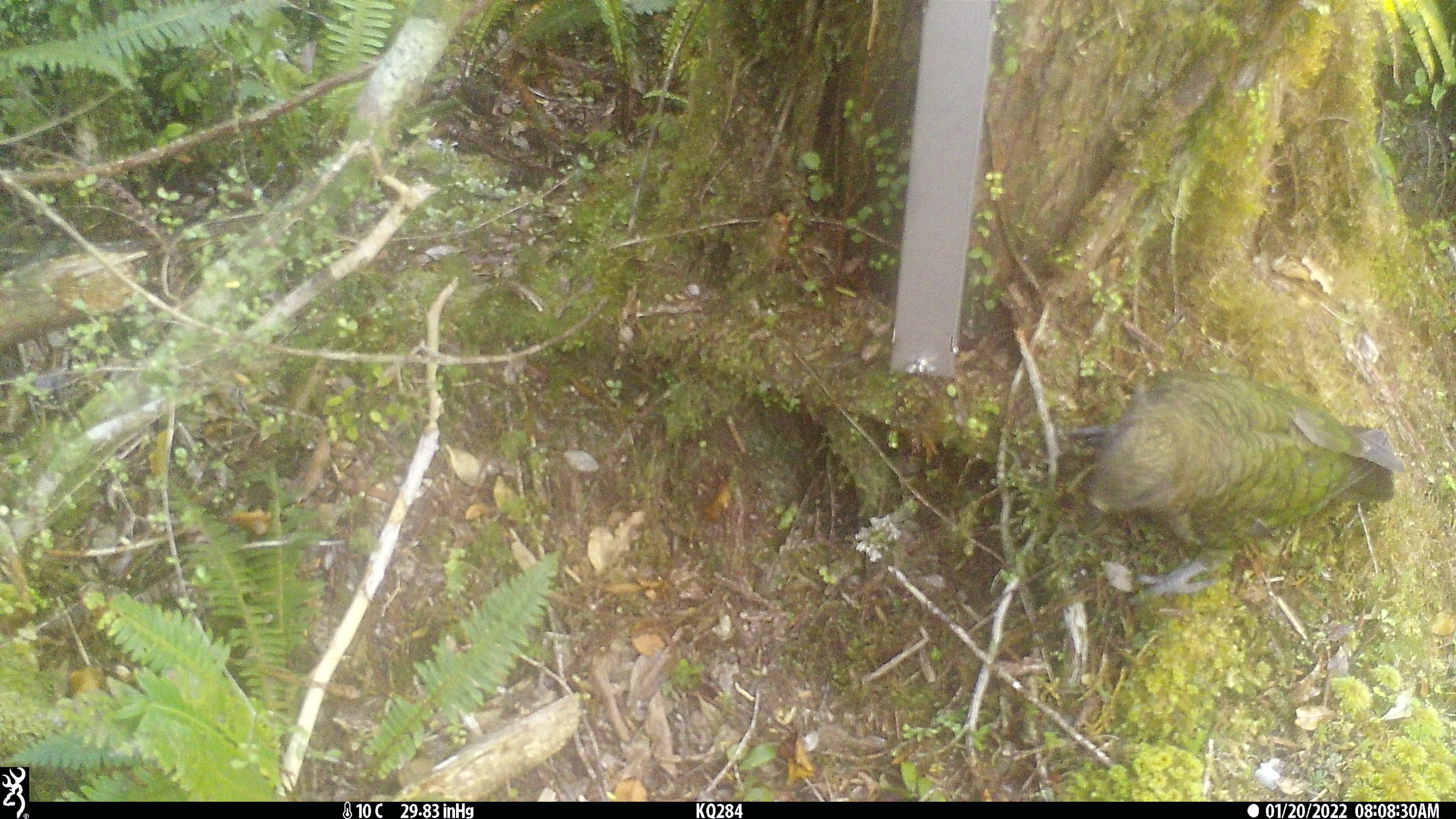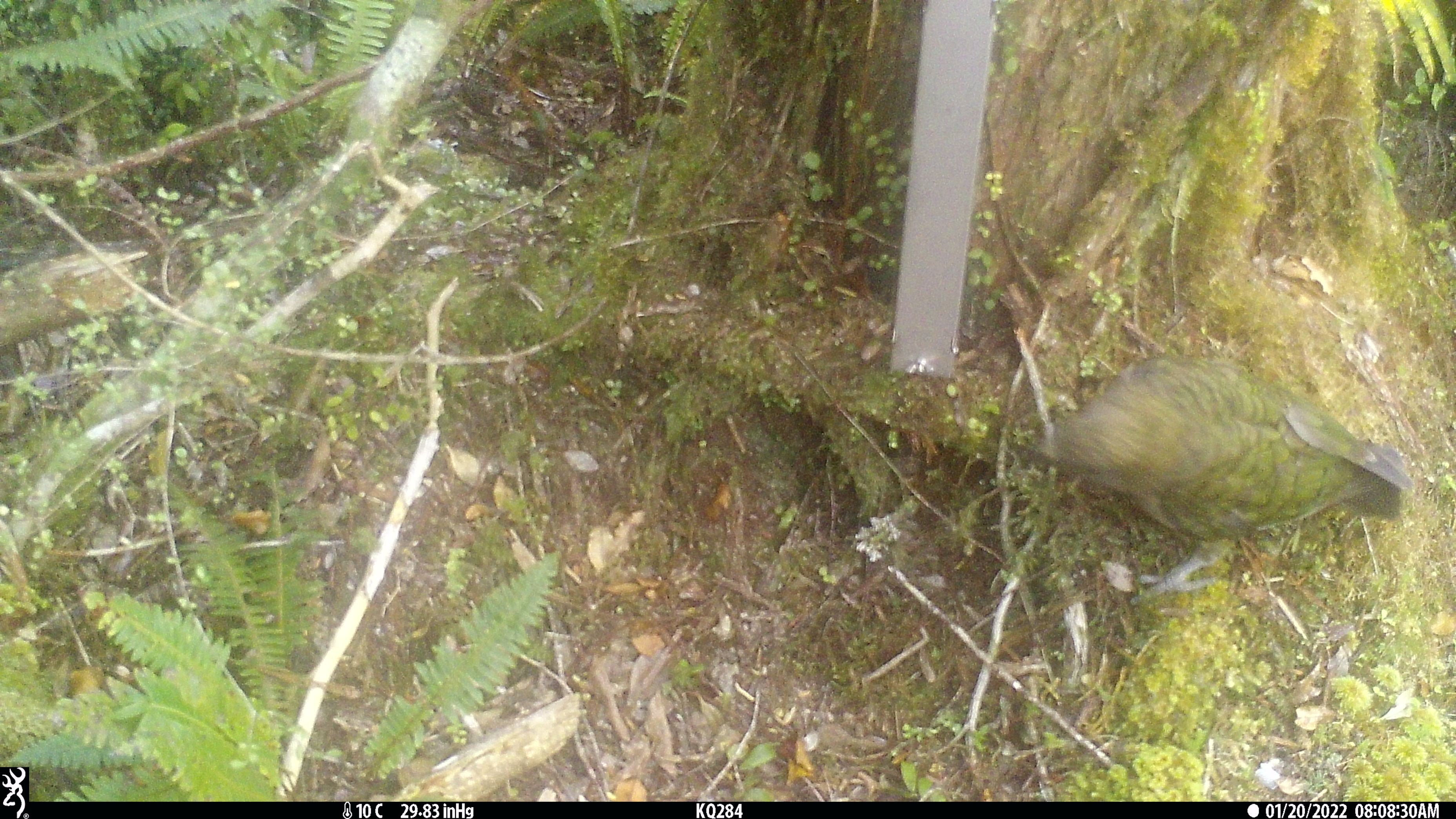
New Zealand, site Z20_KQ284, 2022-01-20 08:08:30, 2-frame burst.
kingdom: Animalia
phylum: Chordata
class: Aves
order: Psittaciformes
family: Strigopidae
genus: Nestor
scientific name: Nestor notabilis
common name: kea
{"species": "kea (Nestor notabilis)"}